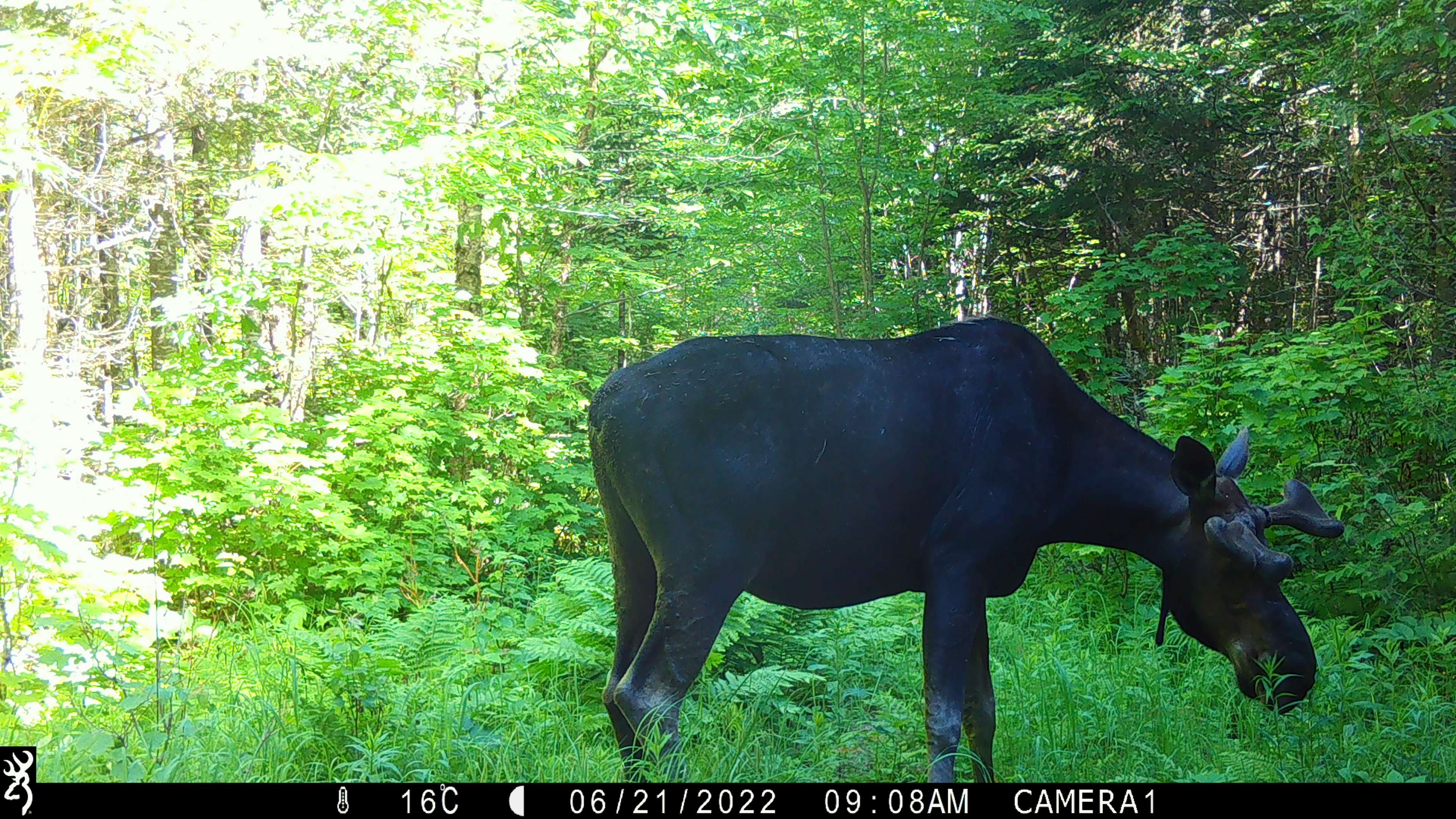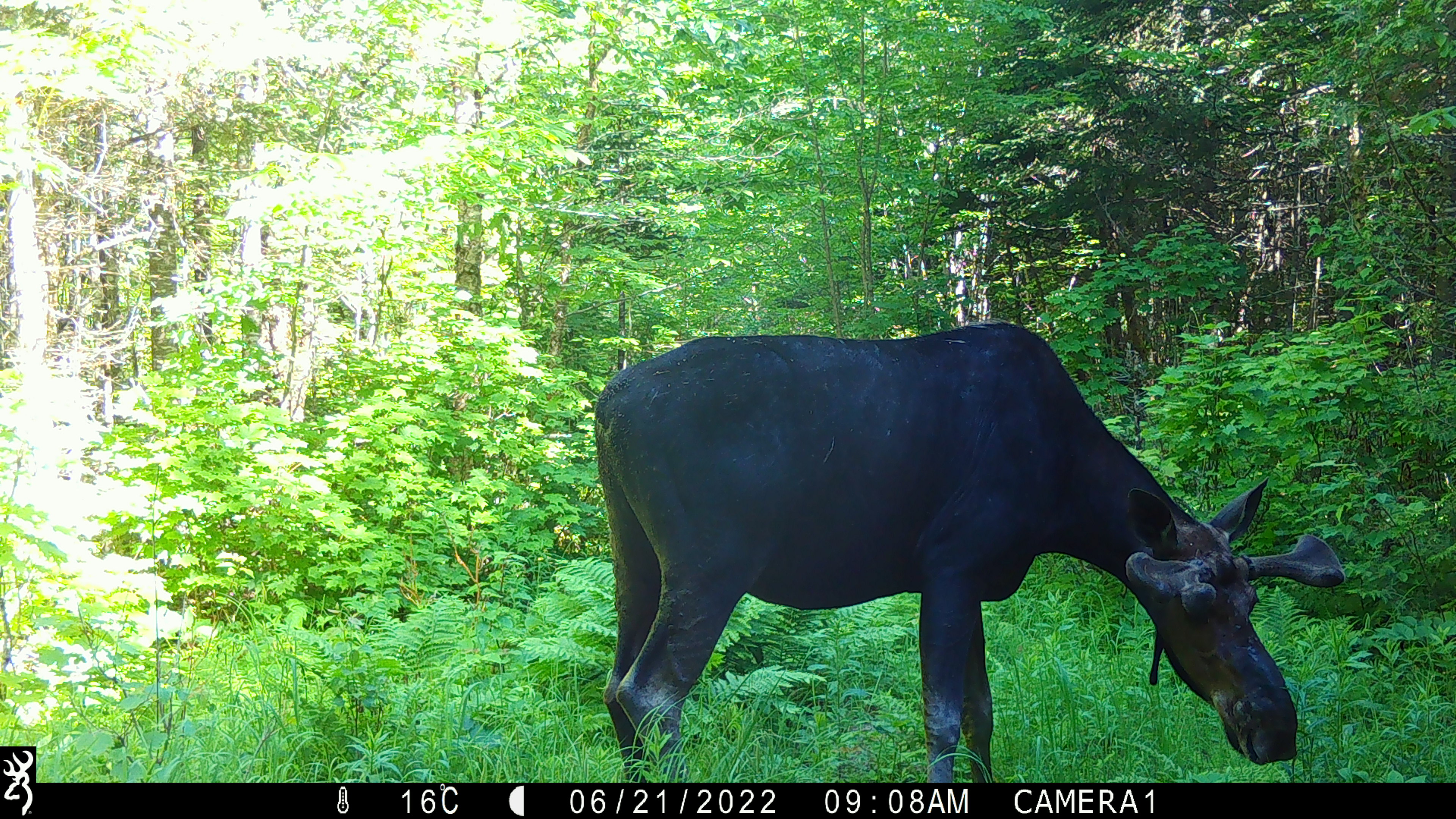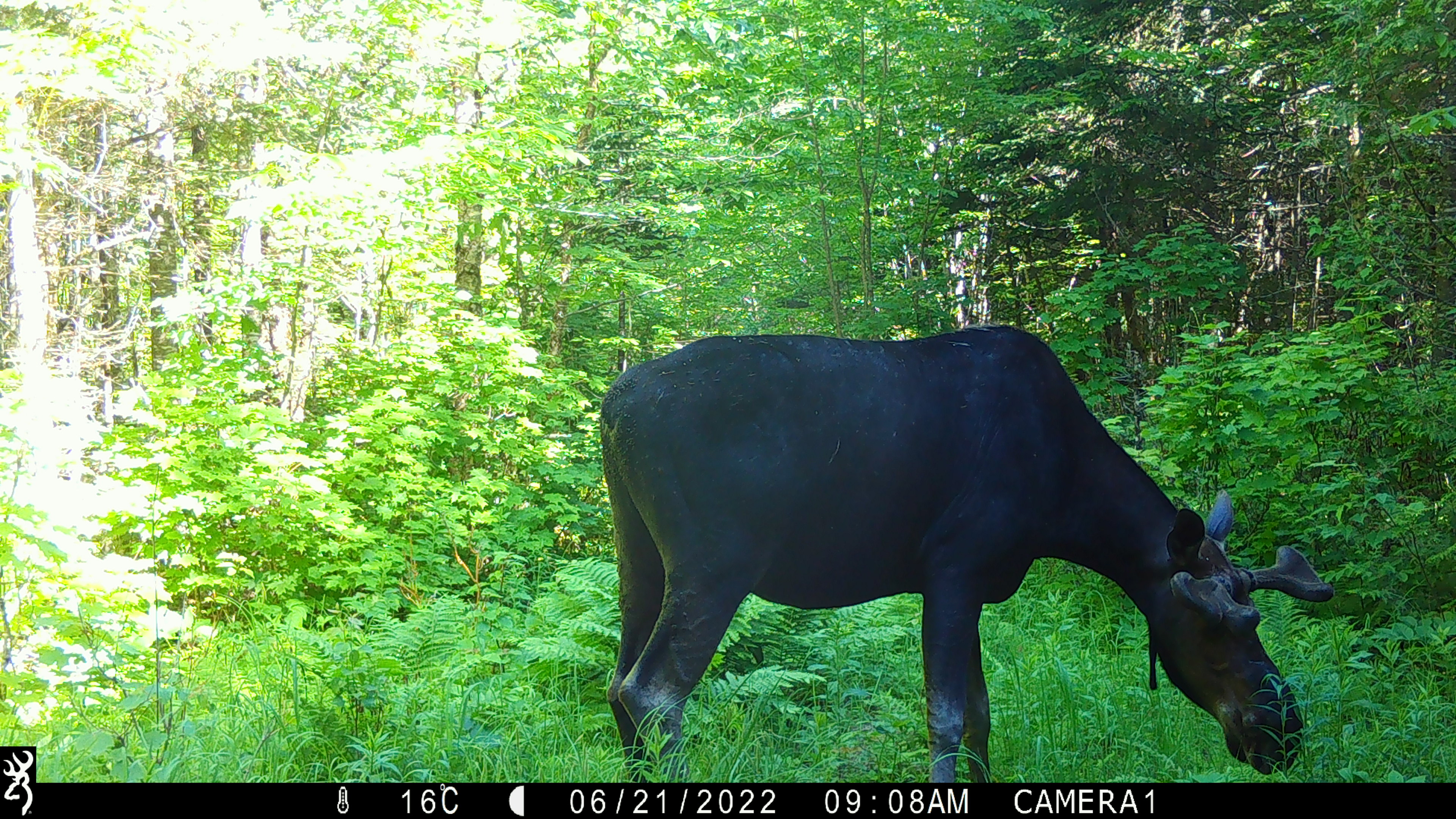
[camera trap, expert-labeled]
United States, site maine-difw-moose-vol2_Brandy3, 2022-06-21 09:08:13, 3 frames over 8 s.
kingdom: Animalia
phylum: Chordata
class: Mammalia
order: Artiodactyla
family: Cervidae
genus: Alces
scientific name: Alces alces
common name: moose